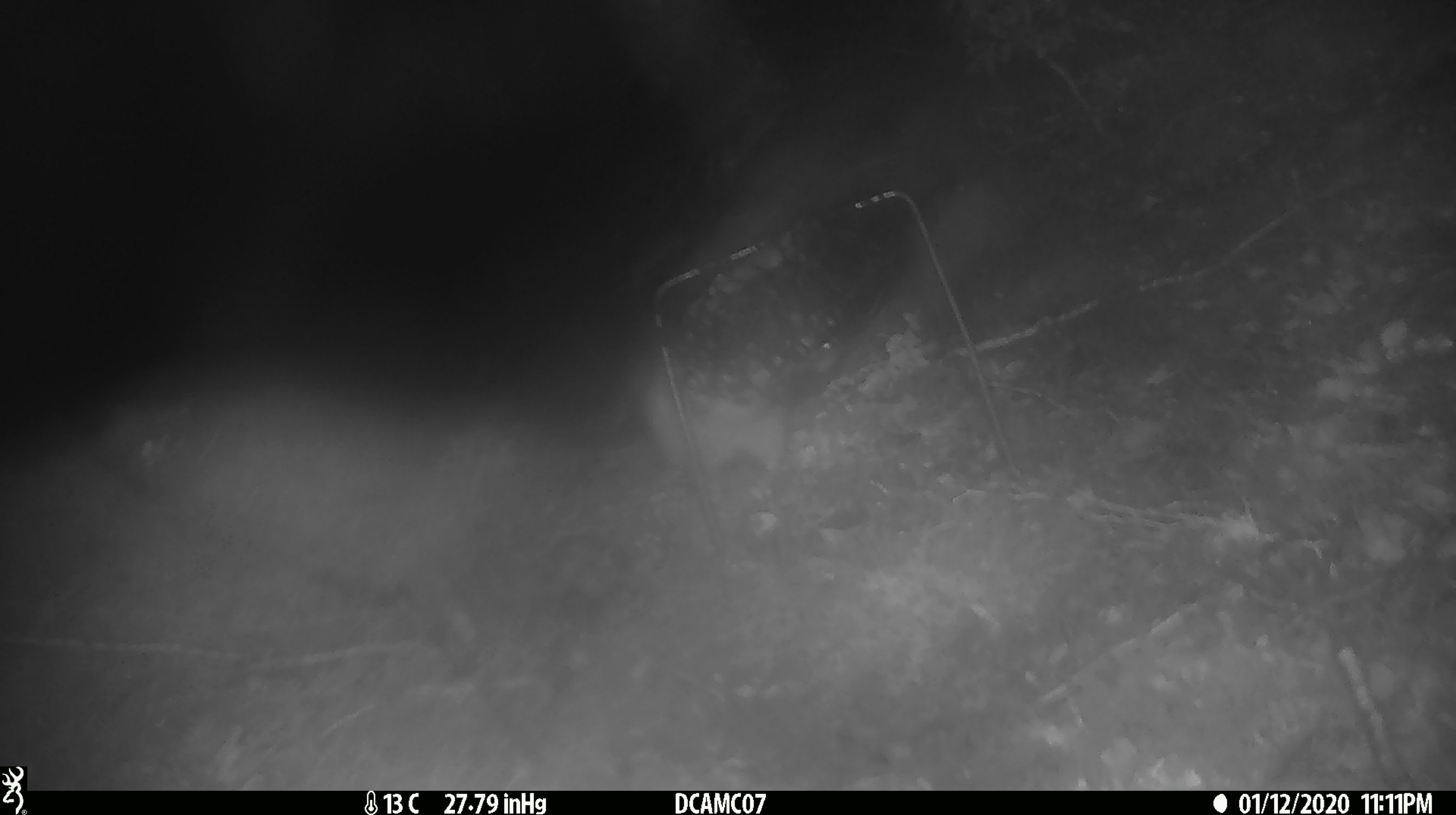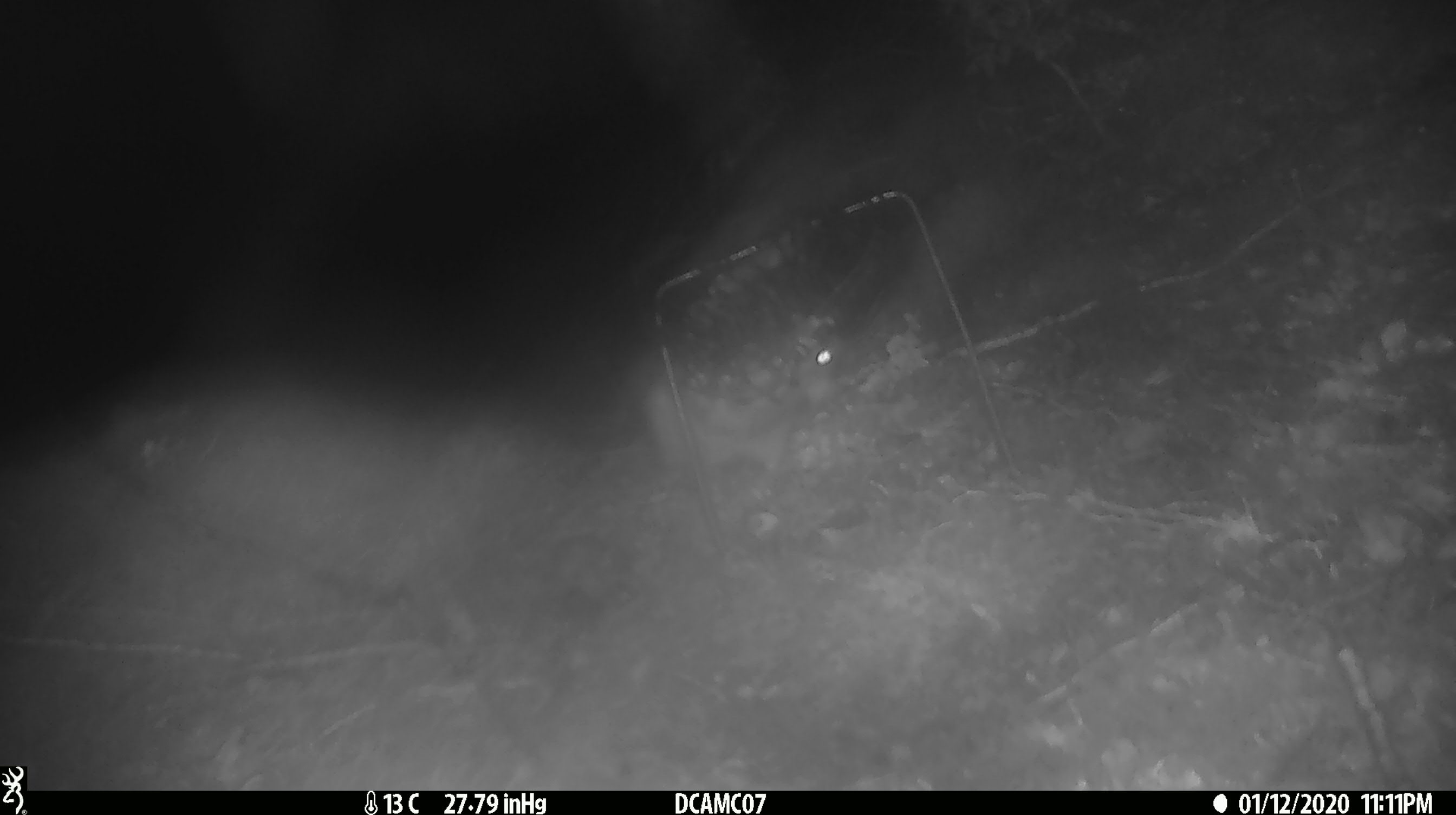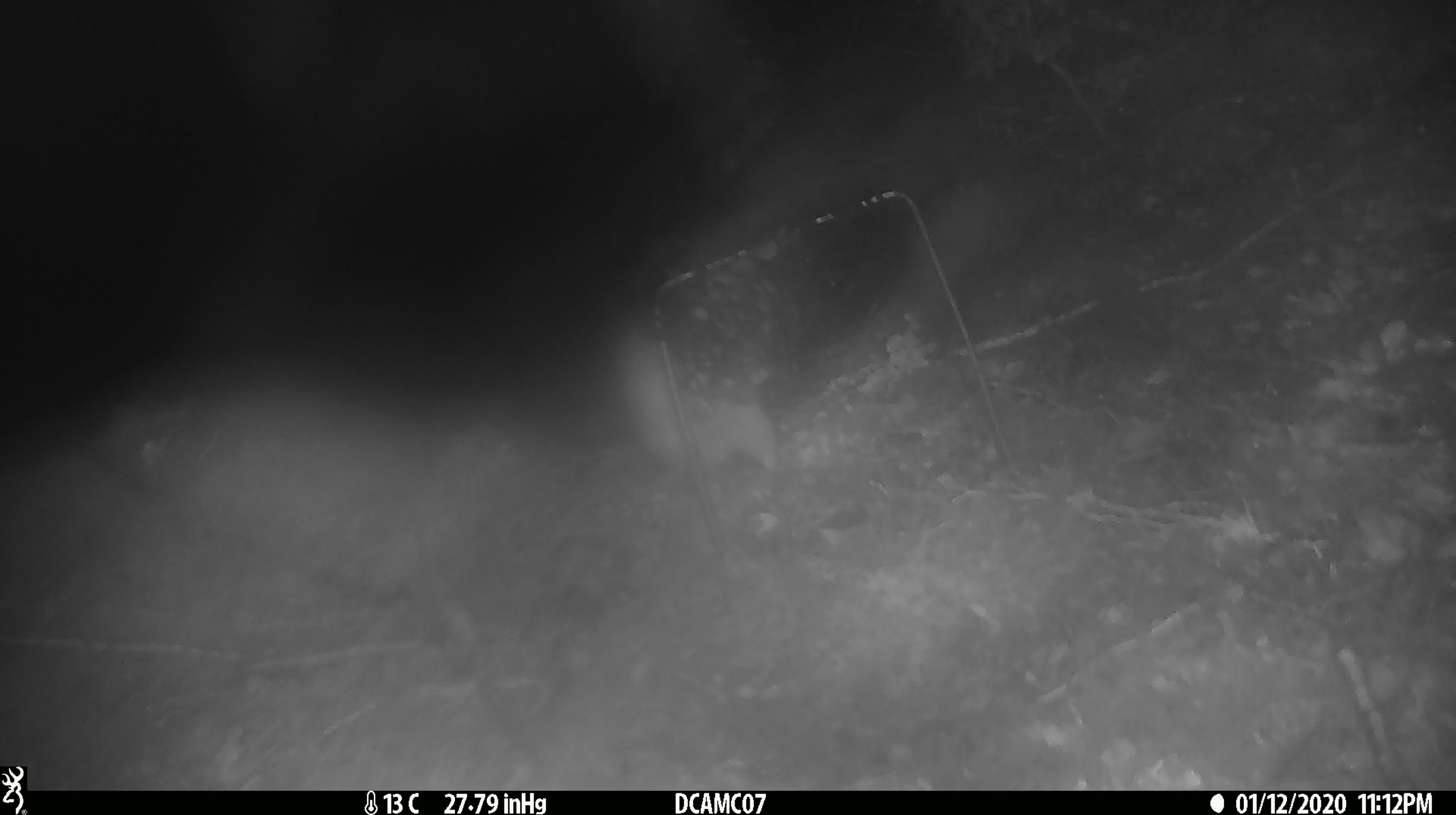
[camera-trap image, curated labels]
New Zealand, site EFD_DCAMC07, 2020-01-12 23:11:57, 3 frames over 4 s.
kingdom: Animalia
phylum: Chordata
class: Mammalia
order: Rodentia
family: Muridae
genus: Rattus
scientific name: Rattus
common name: rat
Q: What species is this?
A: Rat (Rattus).